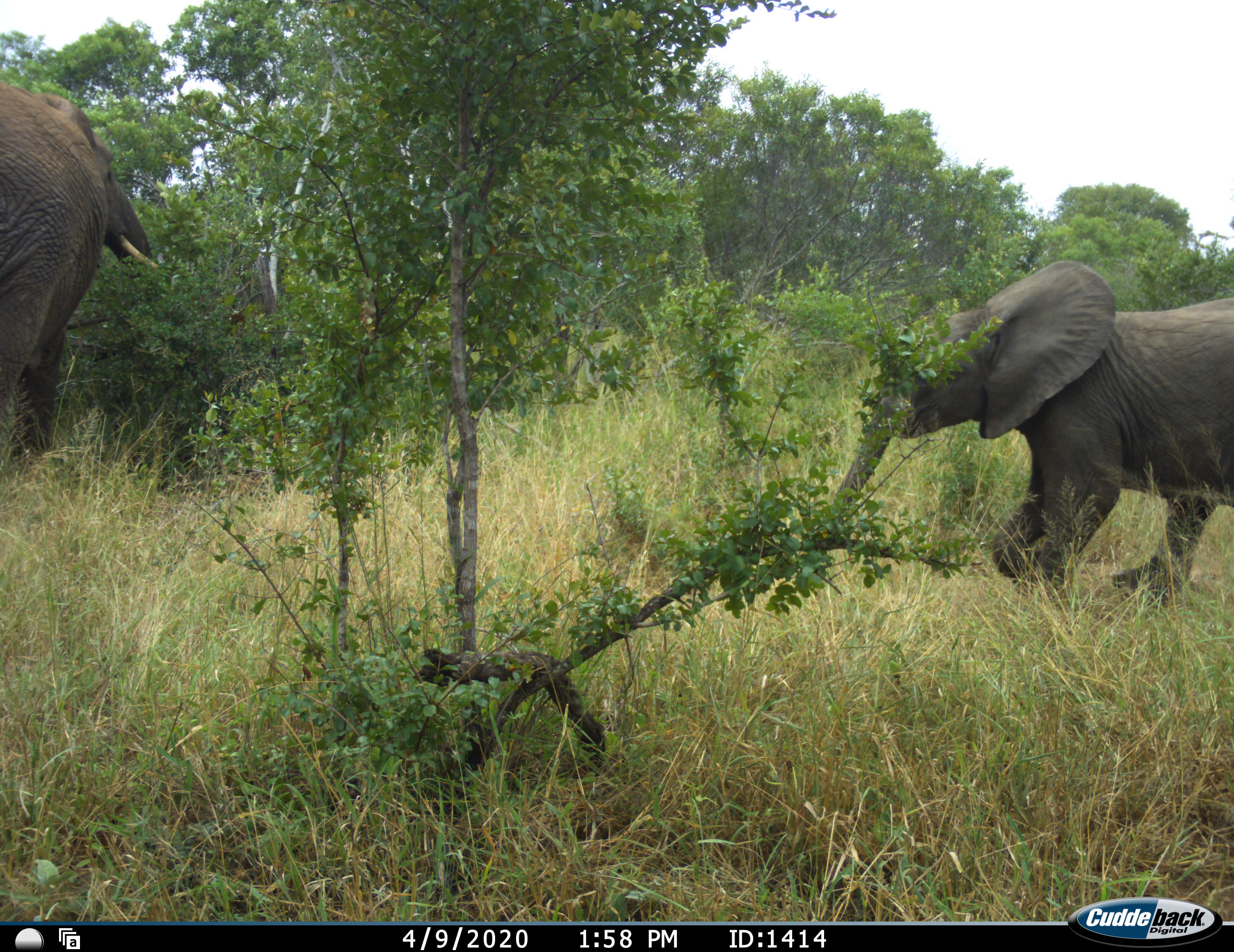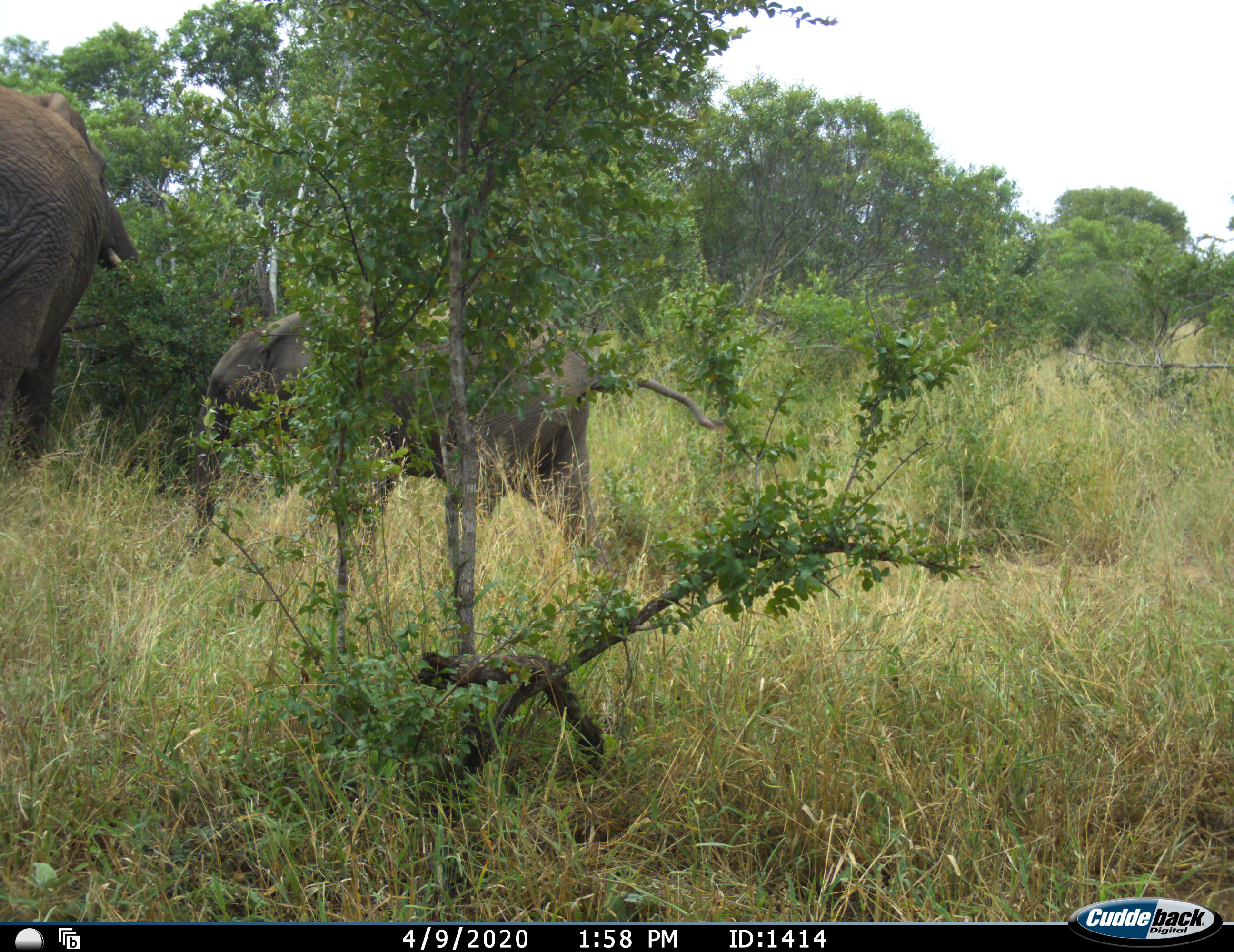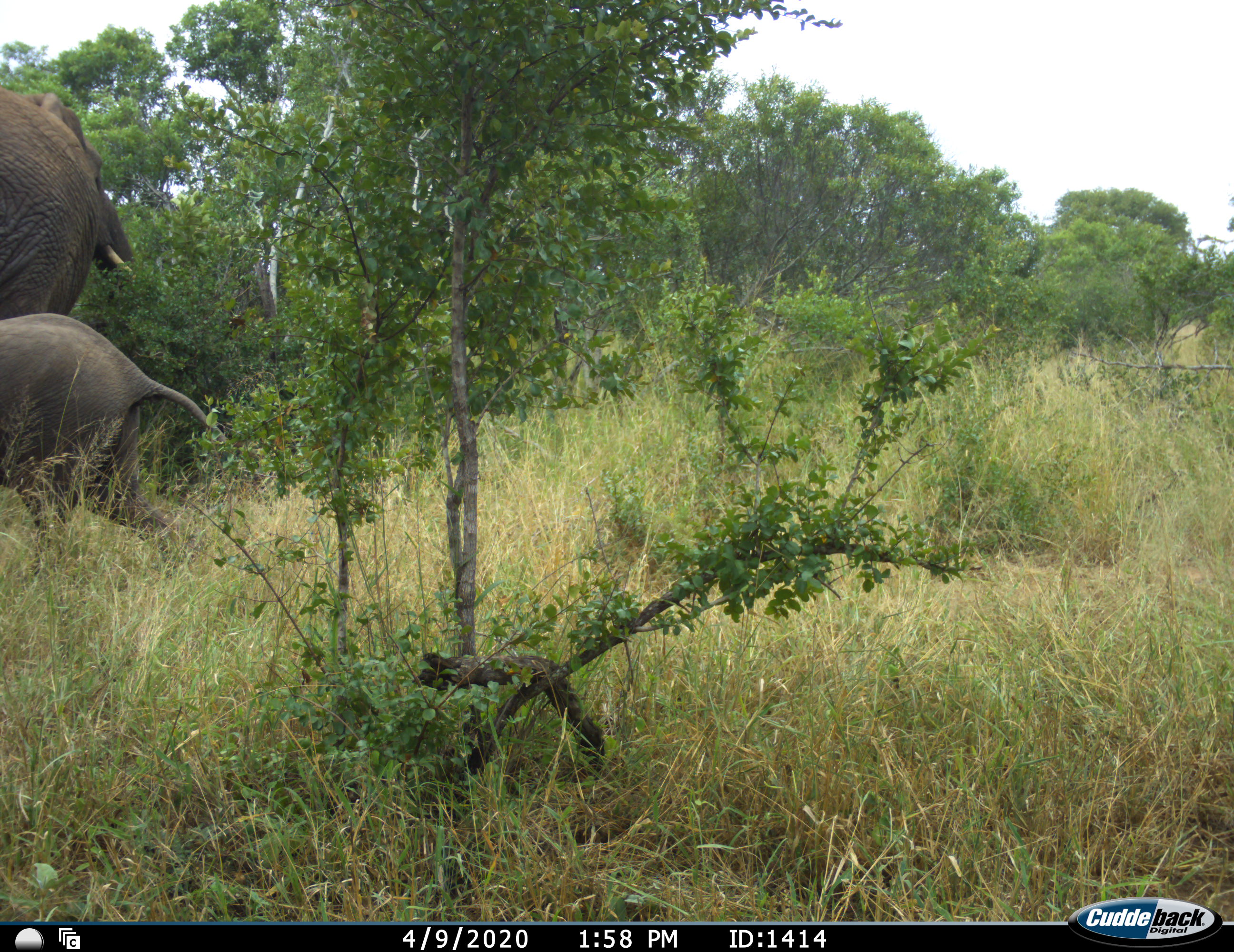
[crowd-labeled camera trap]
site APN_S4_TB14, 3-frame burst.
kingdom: Animalia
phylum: Chordata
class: Mammalia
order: Proboscidea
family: Elephantidae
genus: Loxodonta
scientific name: Loxodonta africana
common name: african bush elephant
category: elephant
Elephant (african bush elephant) (Loxodonta africana), count 2. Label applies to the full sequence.